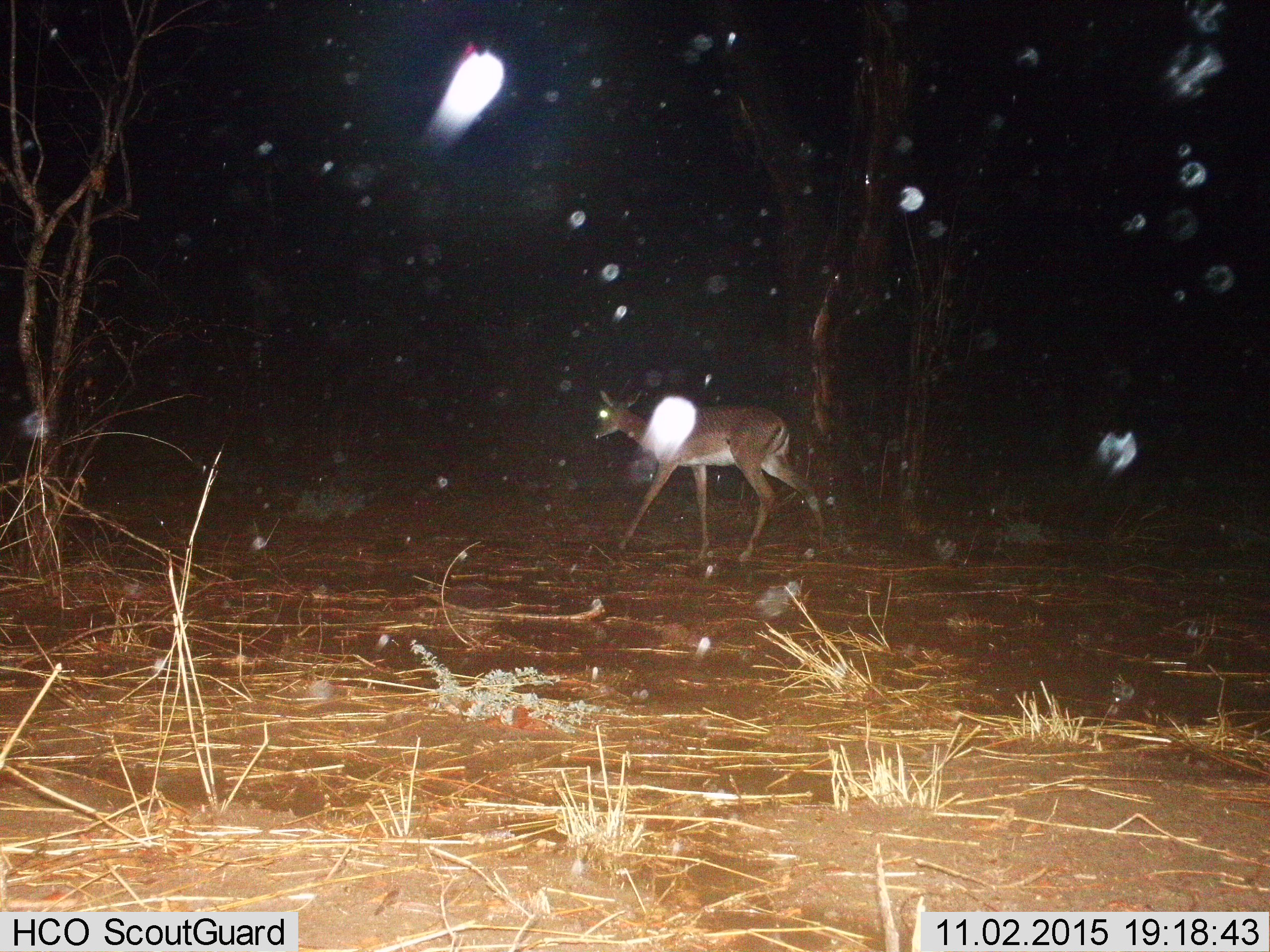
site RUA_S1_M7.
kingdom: Animalia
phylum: Chordata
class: Mammalia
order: Artiodactyla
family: Bovidae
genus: Aepyceros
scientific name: Aepyceros melampus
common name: impala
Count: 1.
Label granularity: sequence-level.